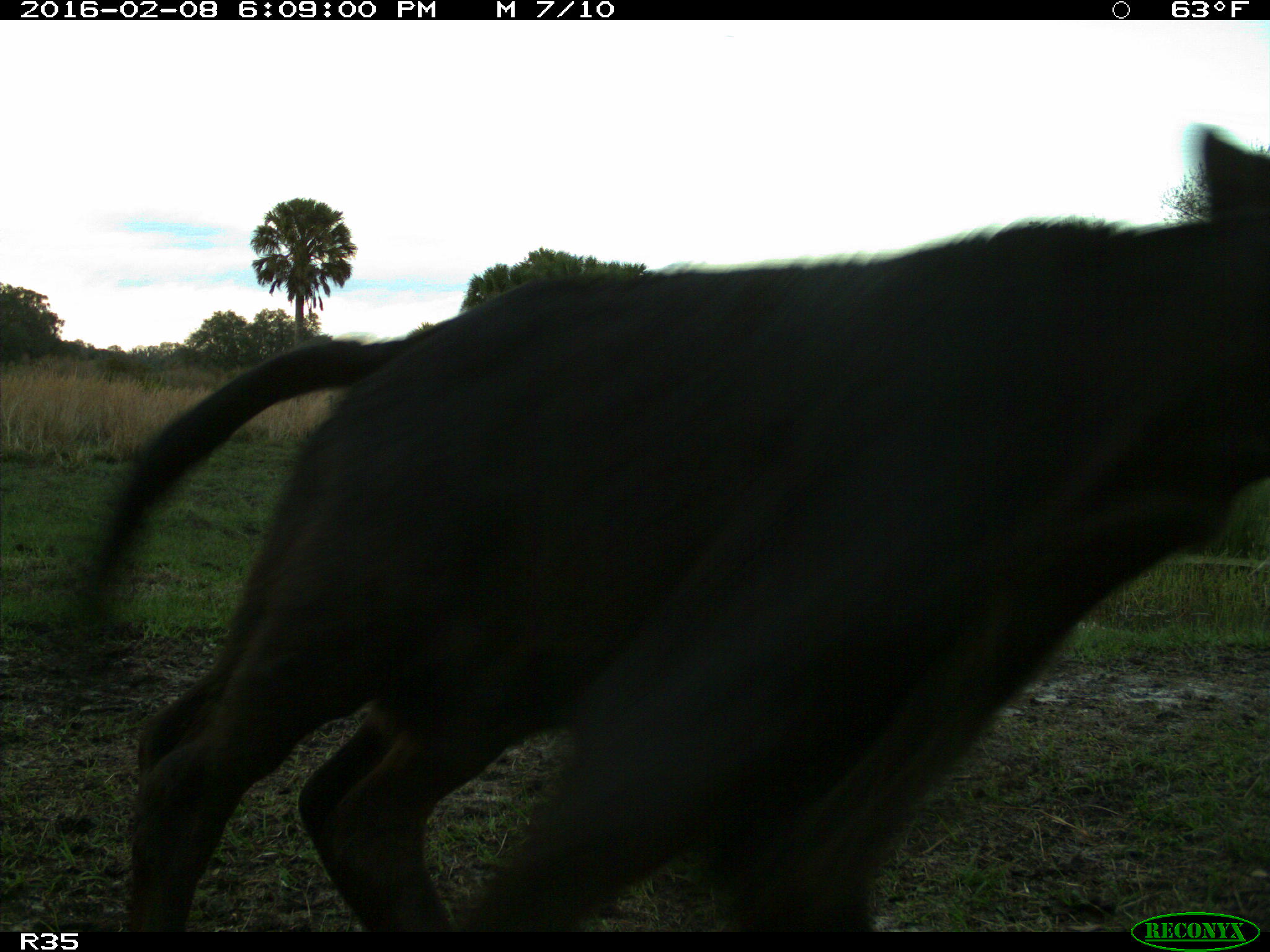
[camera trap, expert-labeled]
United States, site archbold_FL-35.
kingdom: Animalia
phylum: Chordata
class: Mammalia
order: Artiodactyla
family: Bovidae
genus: Bos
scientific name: Bos taurus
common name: domestic cow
Bos taurus (domestic cow).